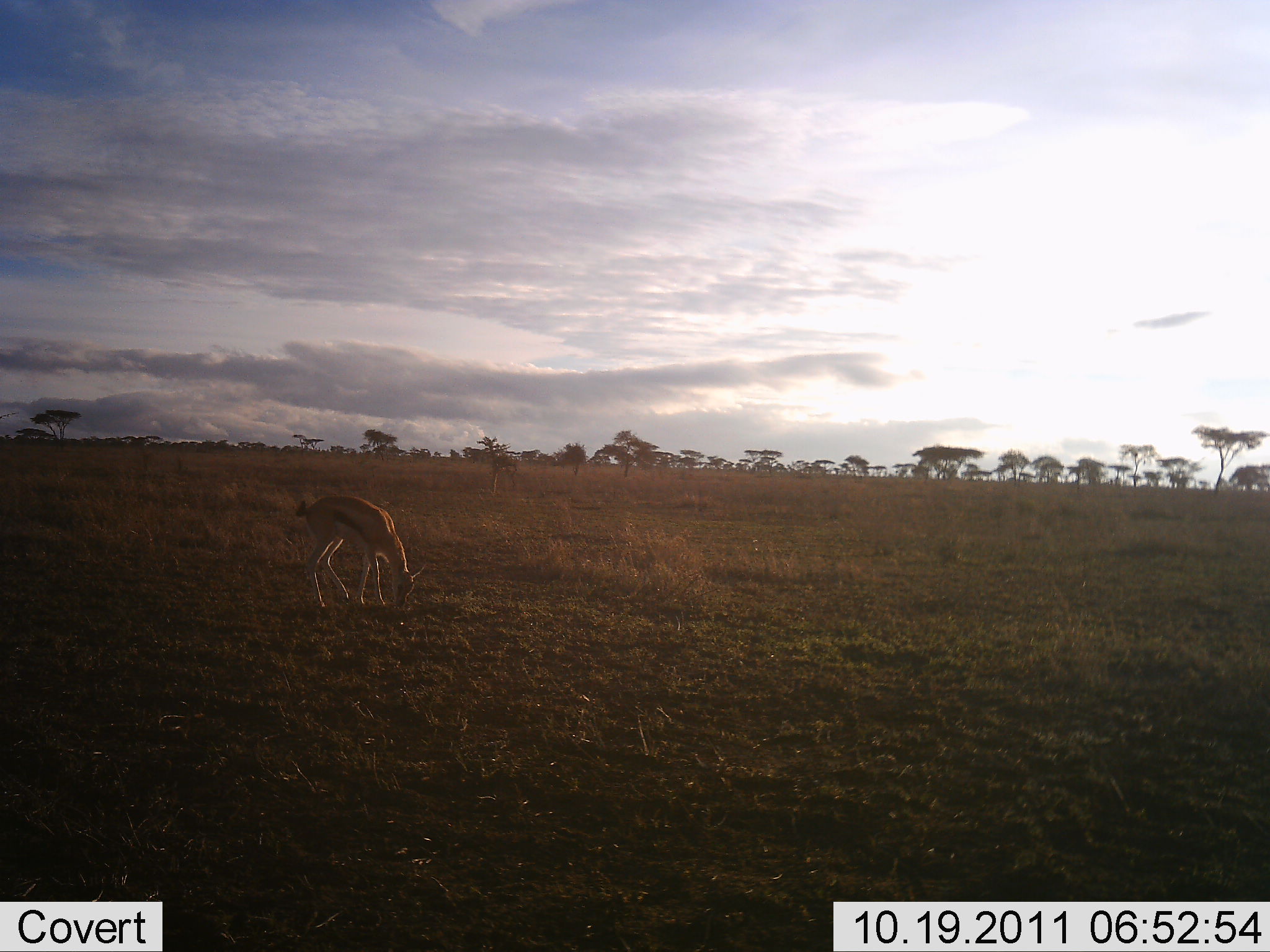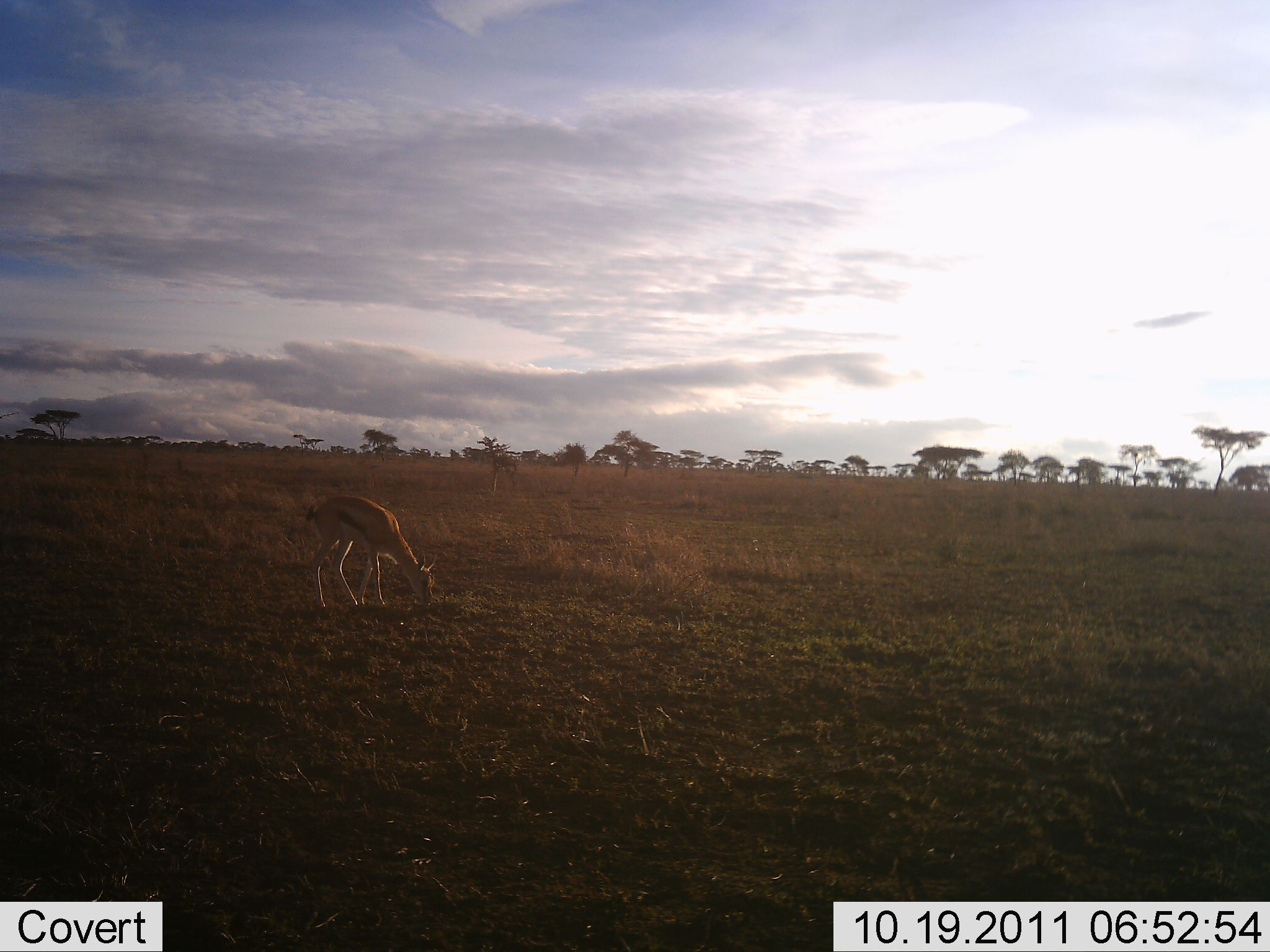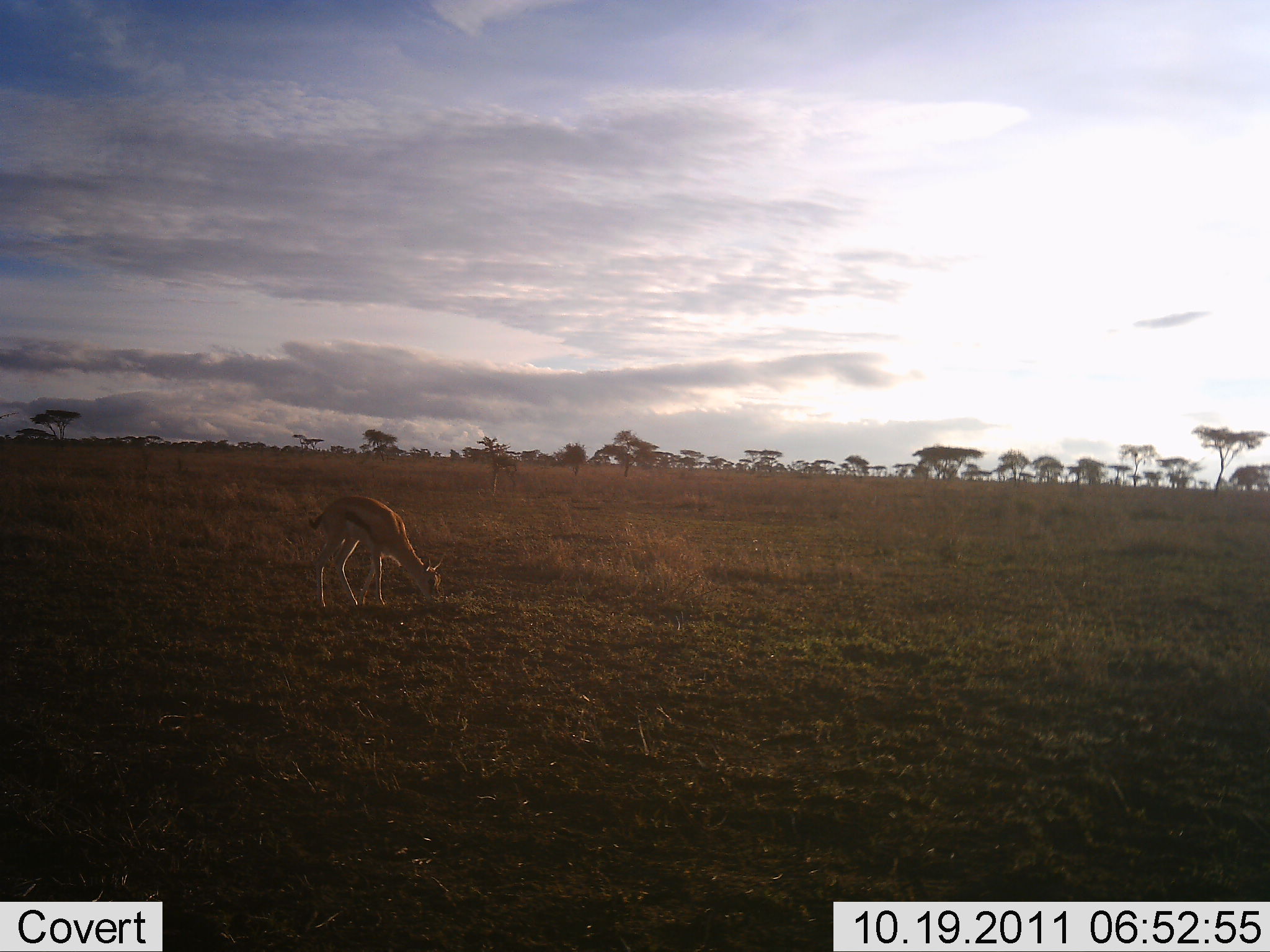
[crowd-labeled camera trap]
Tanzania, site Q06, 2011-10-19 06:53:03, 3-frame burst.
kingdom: Animalia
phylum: Chordata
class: Mammalia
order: Artiodactyla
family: Bovidae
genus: Eudorcas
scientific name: Eudorcas thomsonii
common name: thomson's gazelle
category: gazellethomsons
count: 1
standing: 33%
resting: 0%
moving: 7%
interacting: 0%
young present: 7%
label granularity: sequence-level